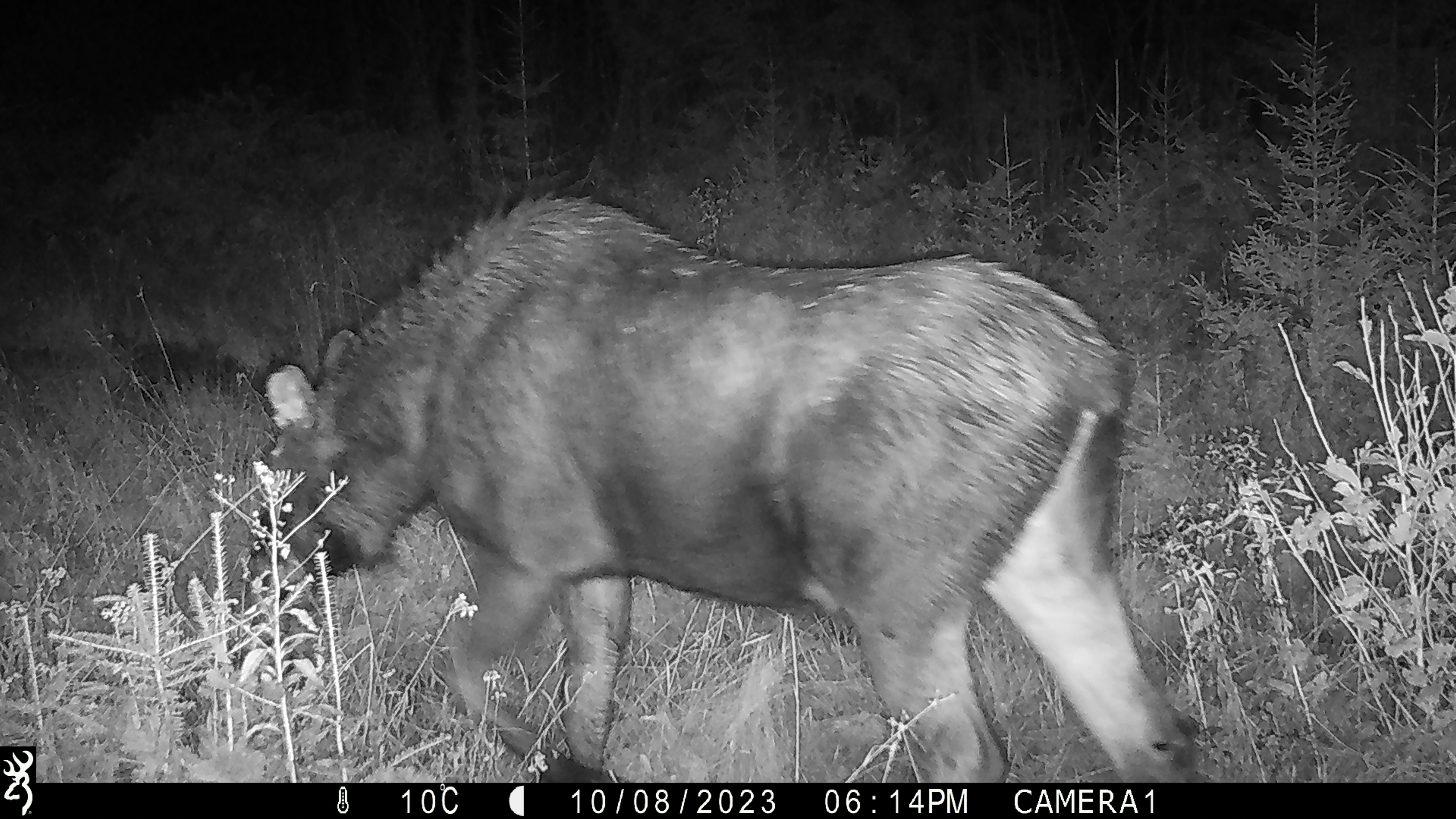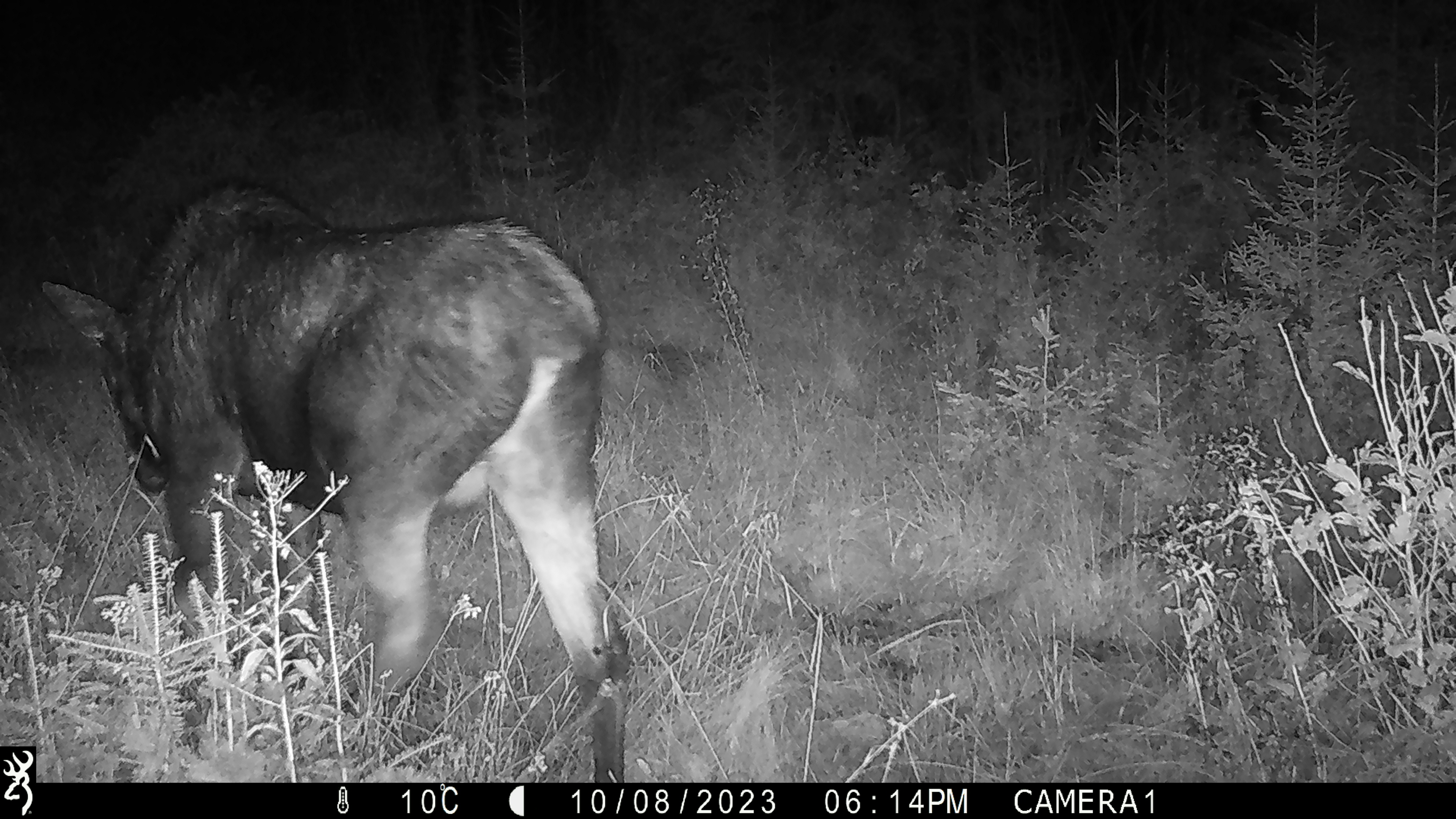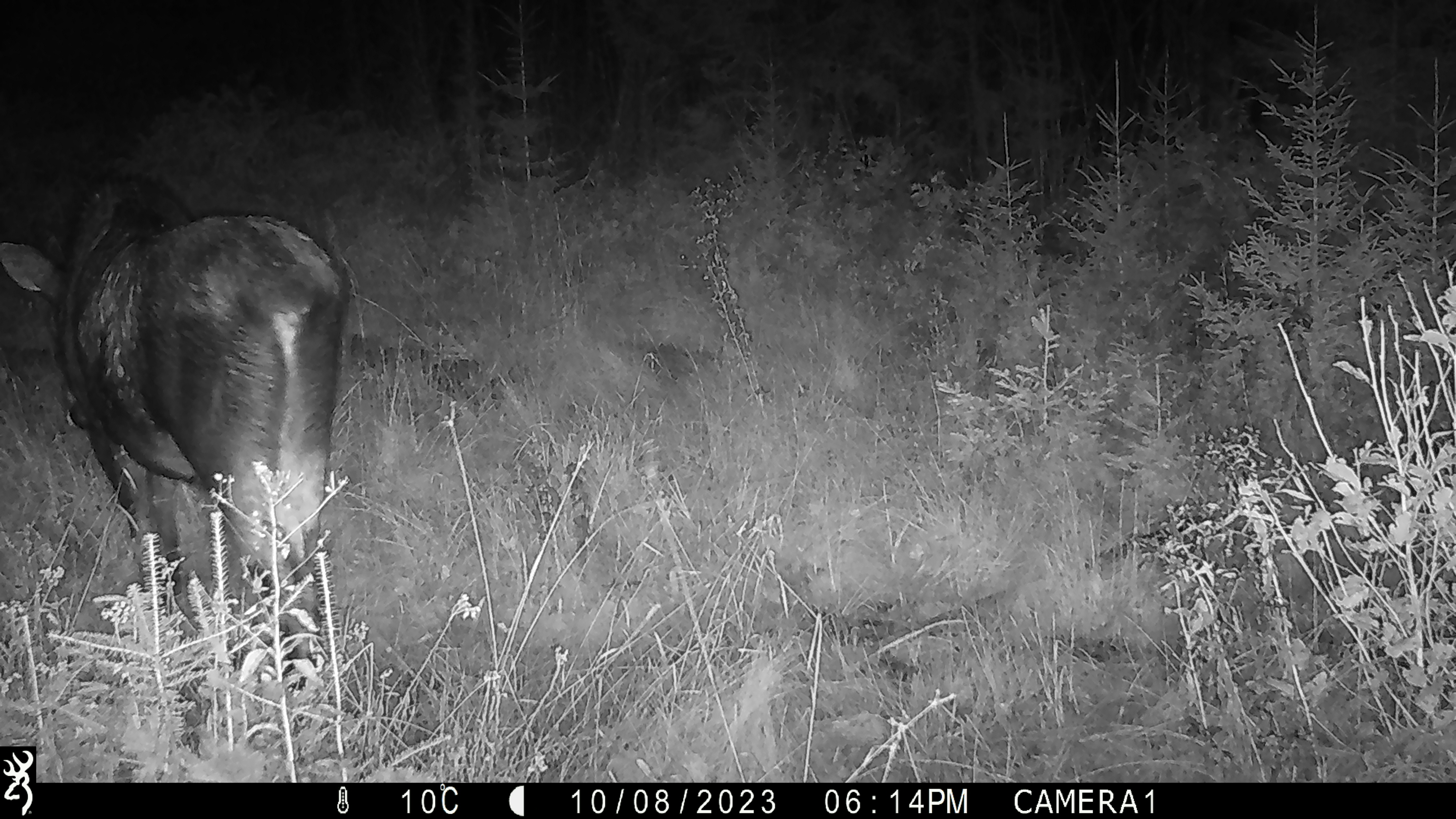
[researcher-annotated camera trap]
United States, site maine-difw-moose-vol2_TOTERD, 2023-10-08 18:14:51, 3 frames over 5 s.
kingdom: Animalia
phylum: Chordata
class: Mammalia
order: Artiodactyla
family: Cervidae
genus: Alces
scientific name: Alces alces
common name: moose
Moose (Alces alces).